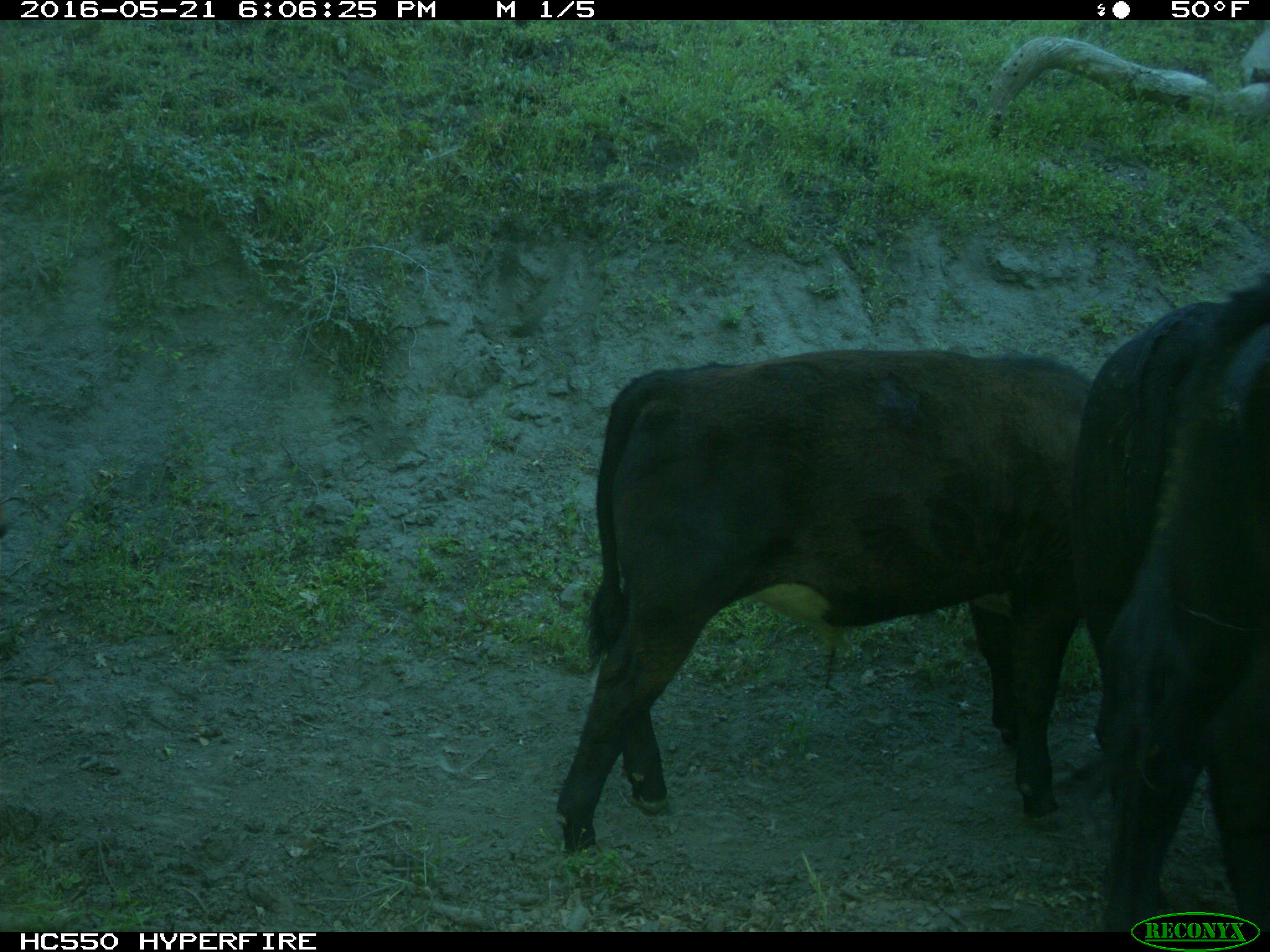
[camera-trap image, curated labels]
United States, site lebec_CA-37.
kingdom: Animalia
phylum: Chordata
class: Mammalia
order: Artiodactyla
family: Bovidae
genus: Bos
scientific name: Bos taurus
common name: domestic cow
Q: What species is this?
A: Bos taurus (domestic cow).